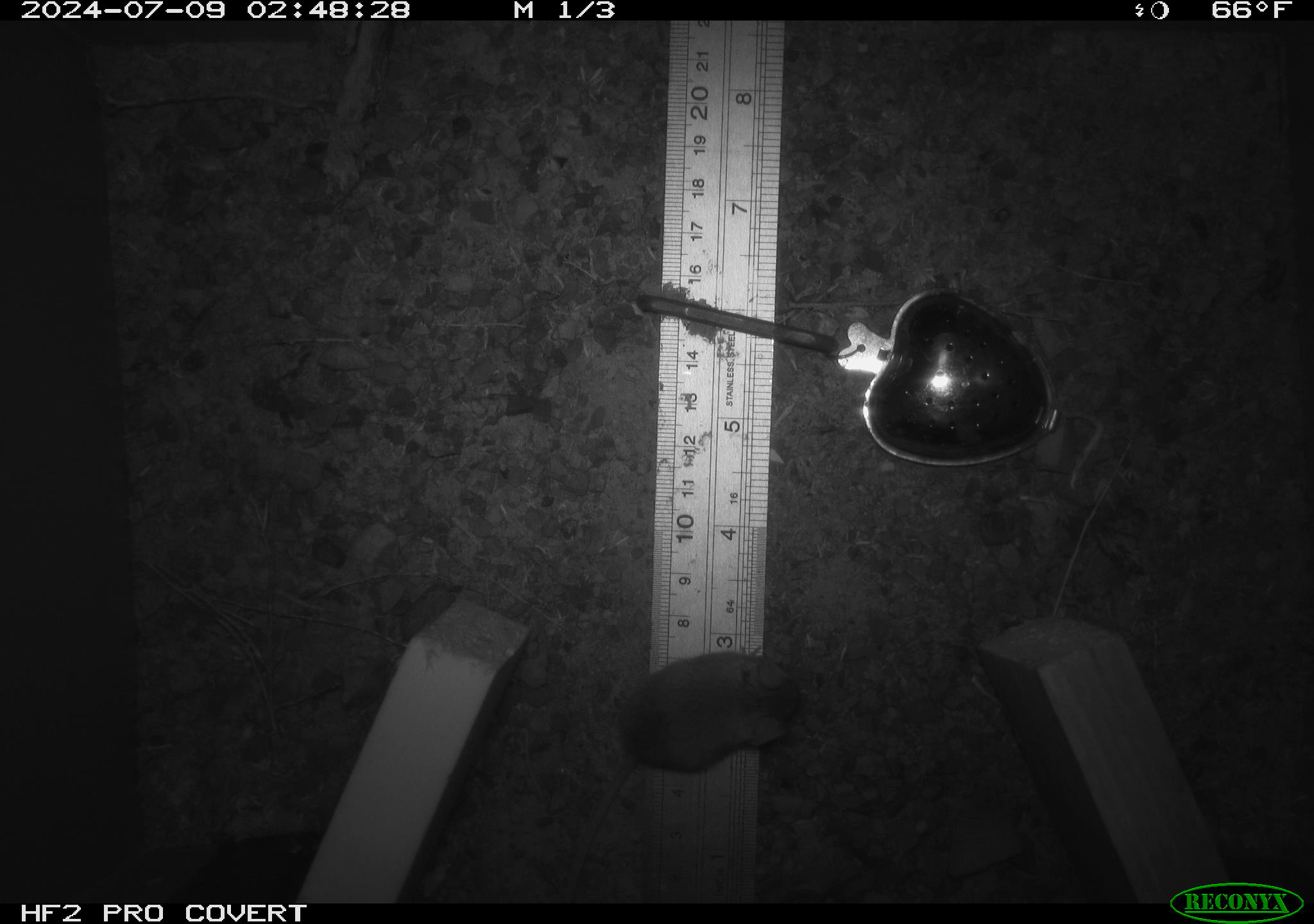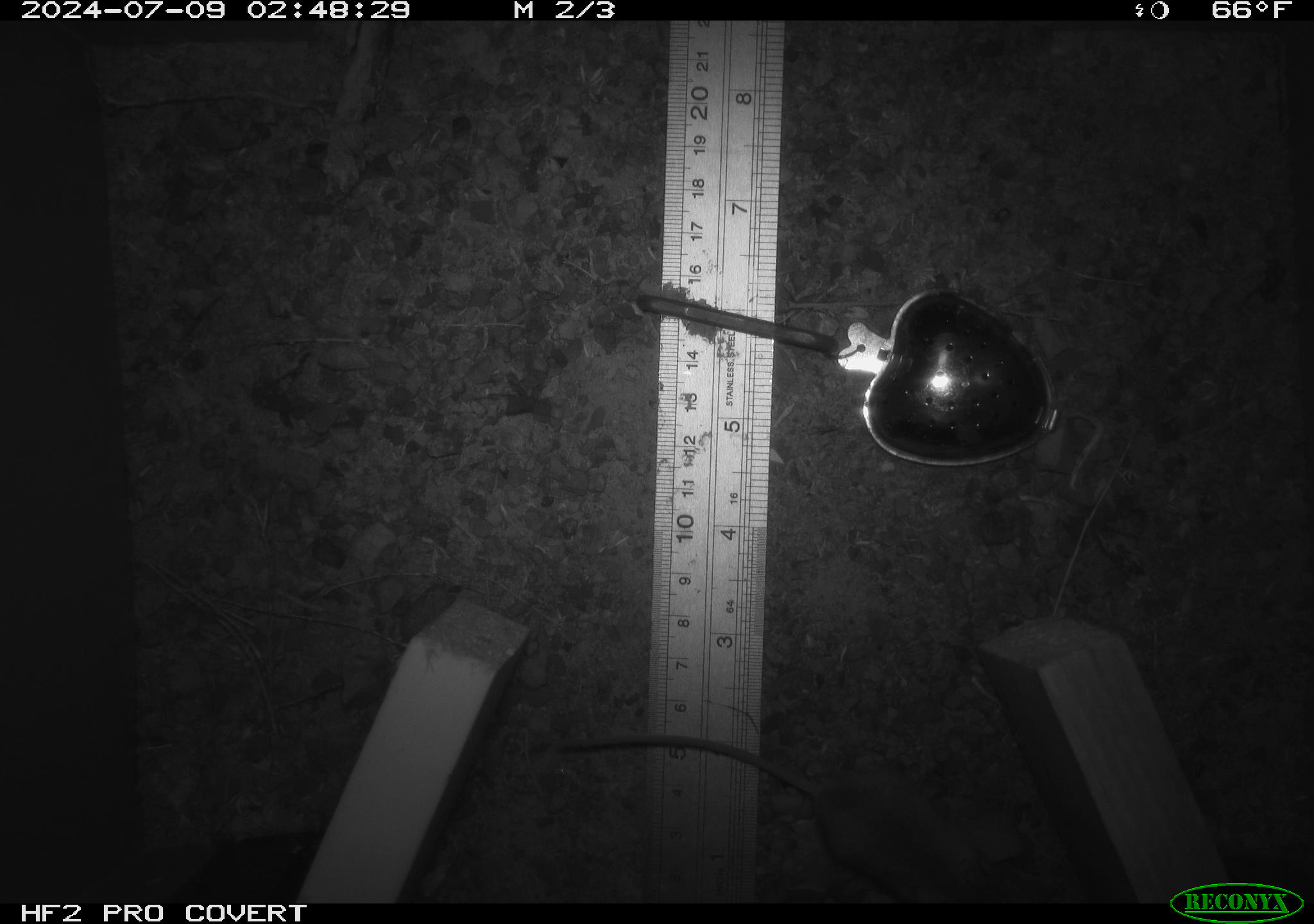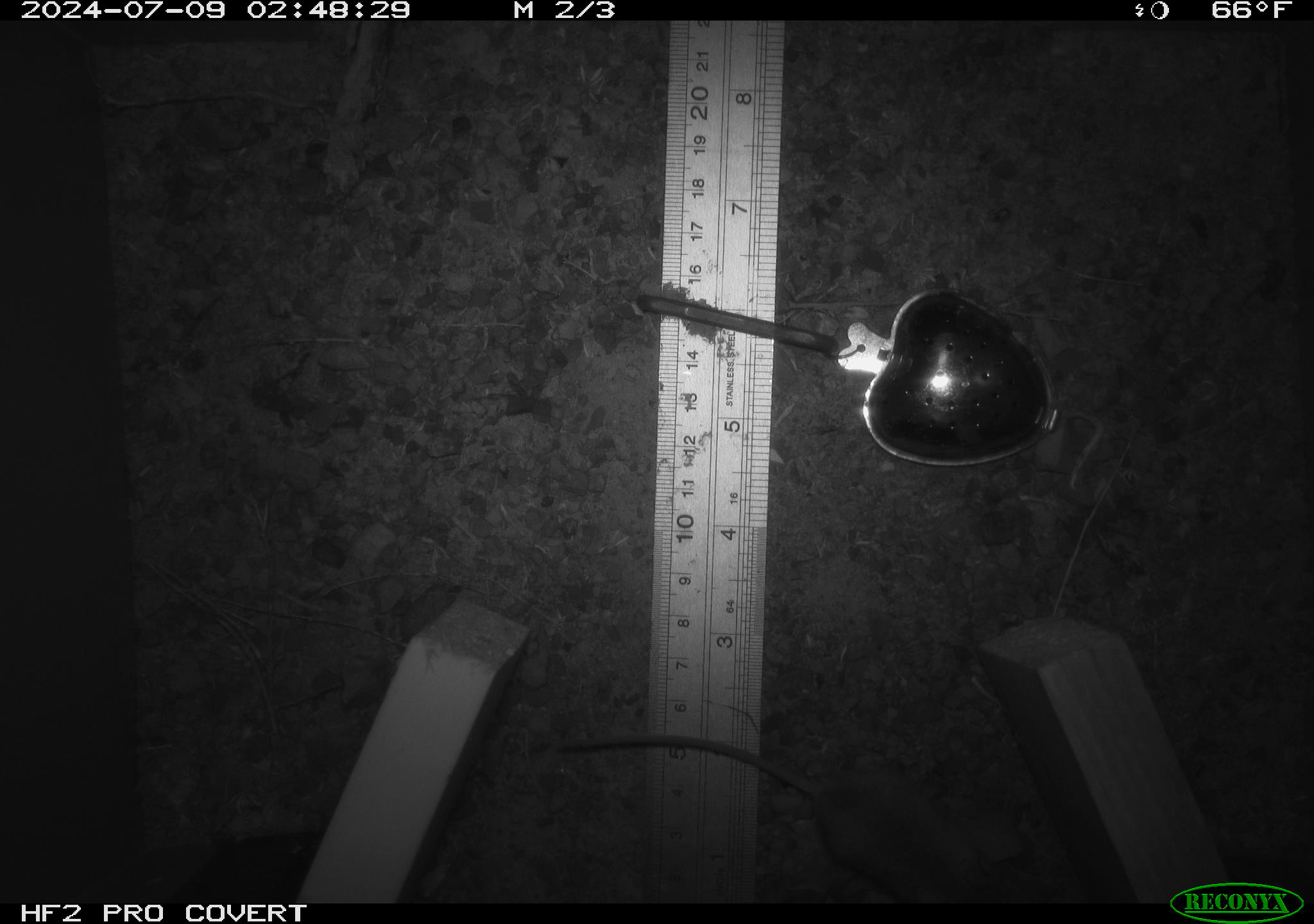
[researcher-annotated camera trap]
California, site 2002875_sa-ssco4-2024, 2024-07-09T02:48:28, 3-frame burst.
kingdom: Animalia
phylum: Chordata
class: Mammalia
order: Rodentia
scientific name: Rodentia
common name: mouse species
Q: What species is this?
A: Mouse species (Rodentia).